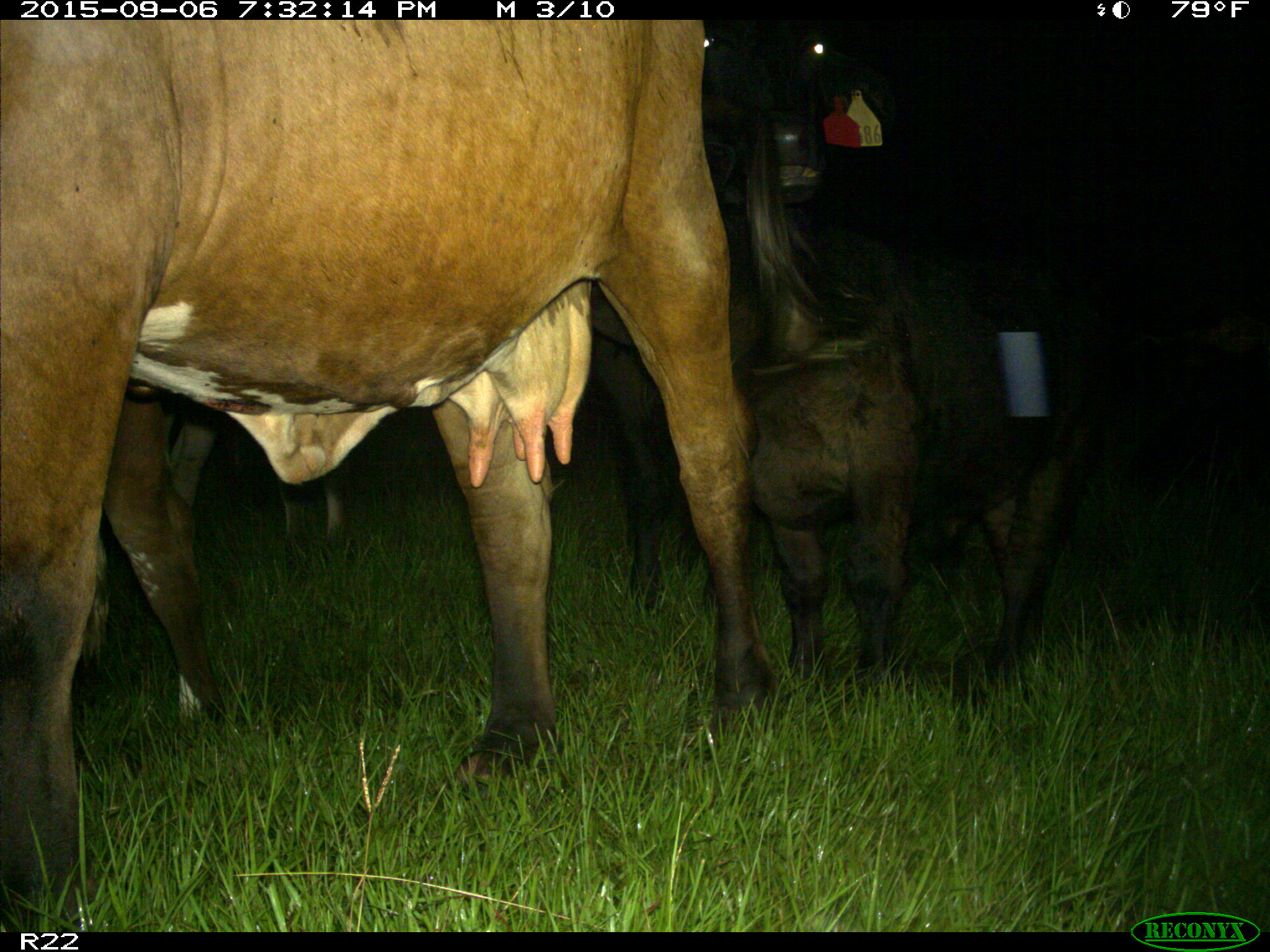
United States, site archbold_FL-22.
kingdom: Animalia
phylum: Chordata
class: Mammalia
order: Artiodactyla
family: Bovidae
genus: Bos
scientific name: Bos taurus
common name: domestic cow